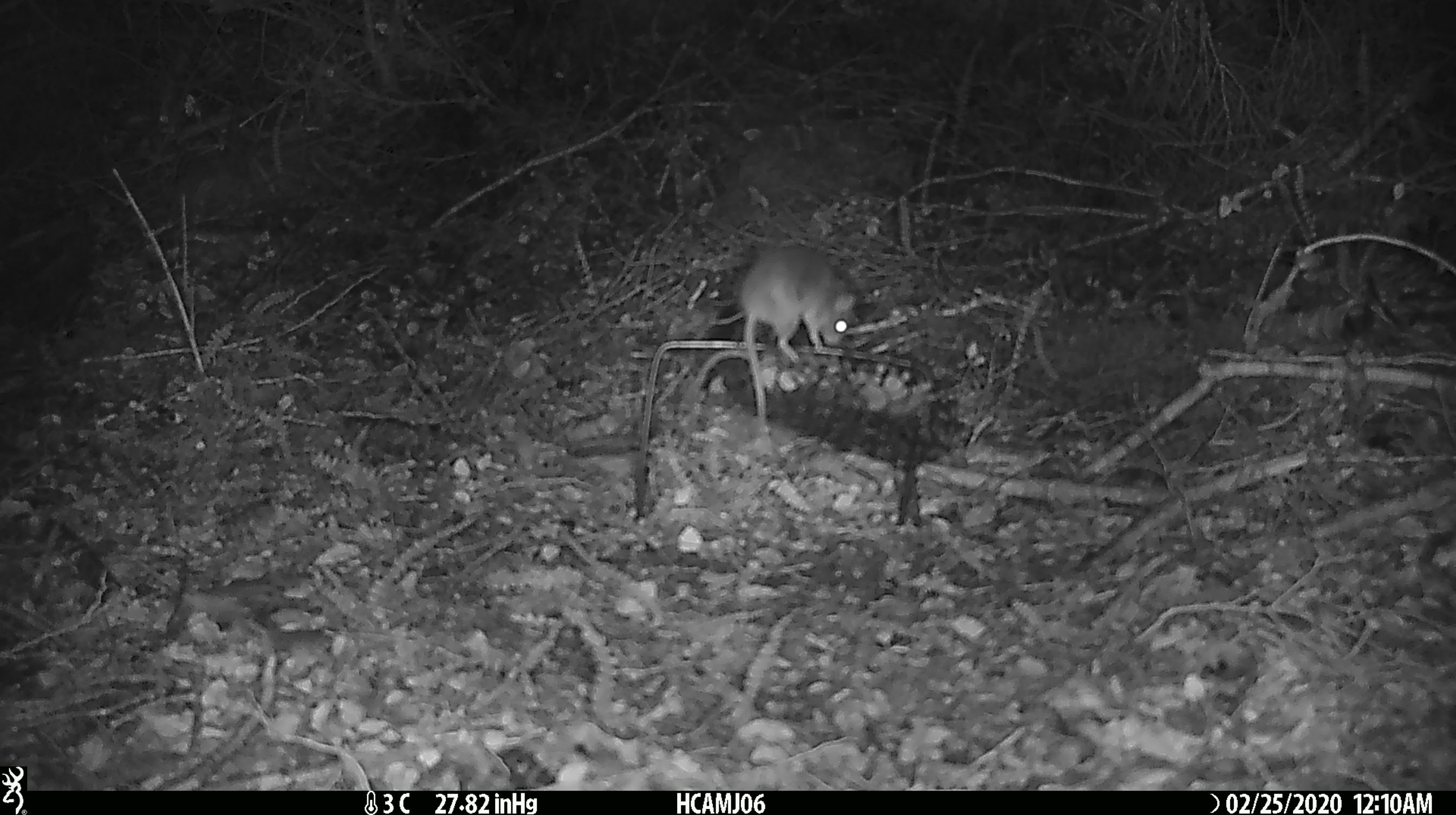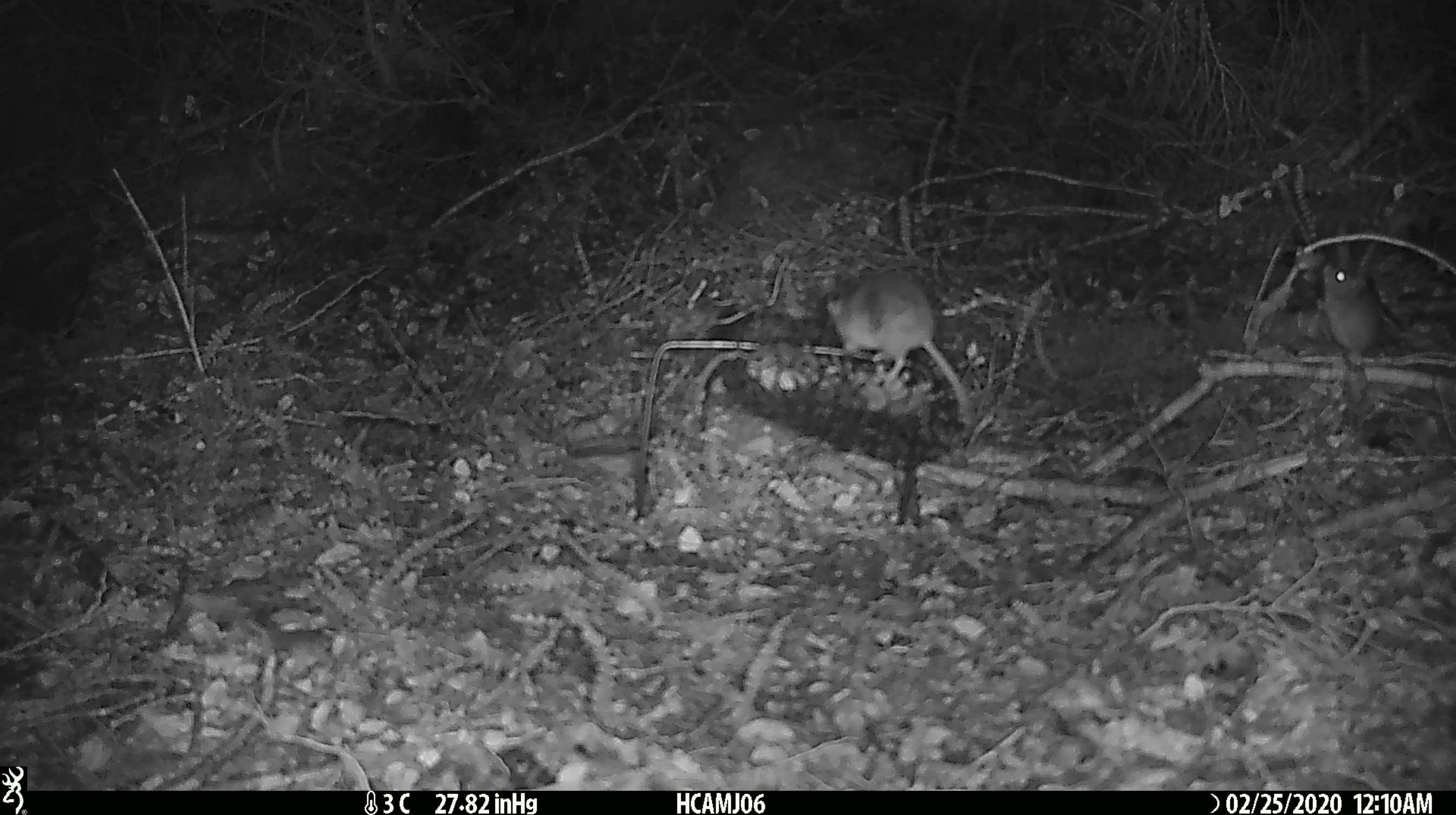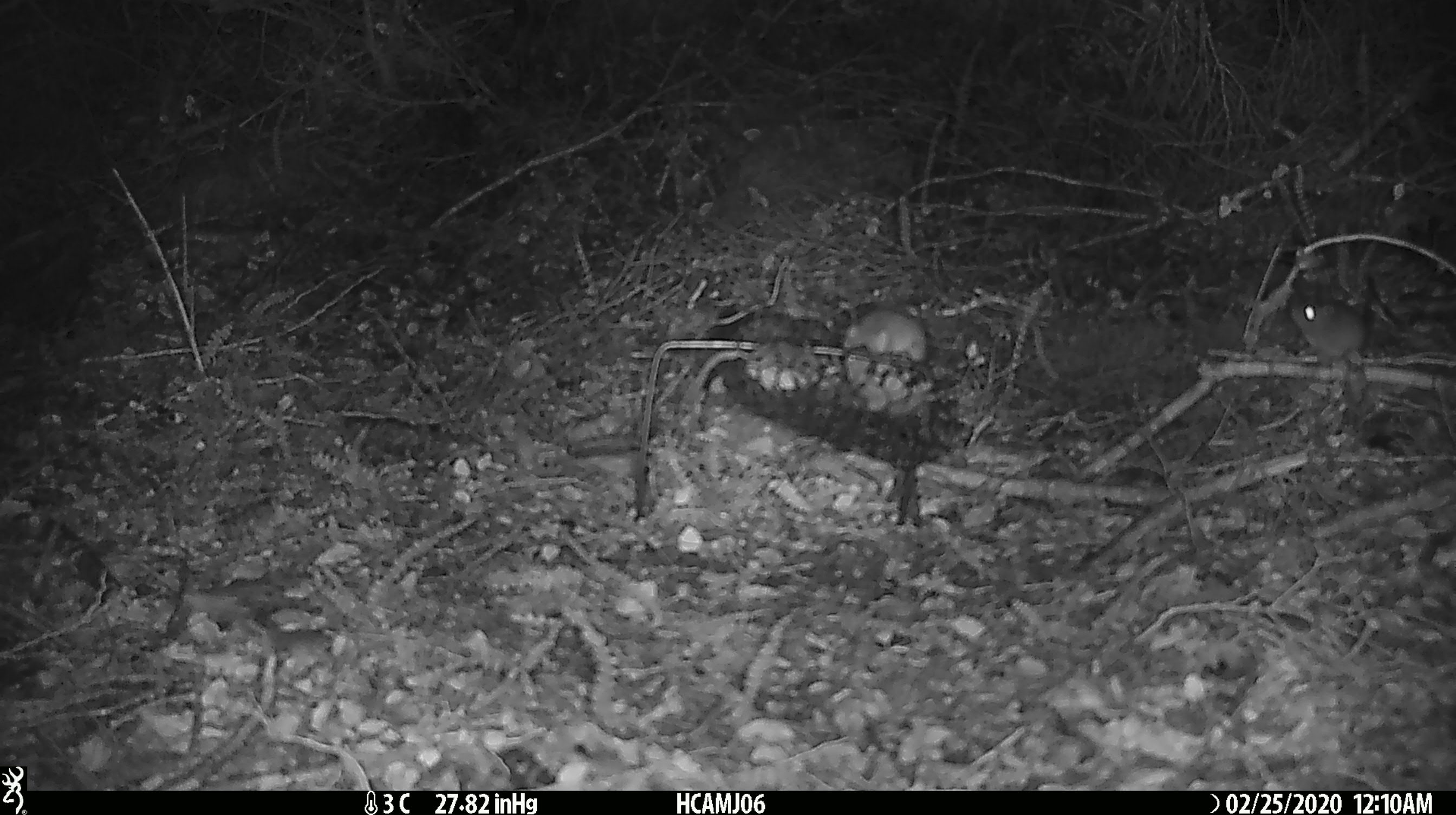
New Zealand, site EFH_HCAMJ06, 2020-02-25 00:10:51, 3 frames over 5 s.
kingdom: Animalia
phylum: Chordata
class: Mammalia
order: Rodentia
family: Muridae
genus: Mus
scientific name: Mus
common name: mouse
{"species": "mouse (Mus)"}